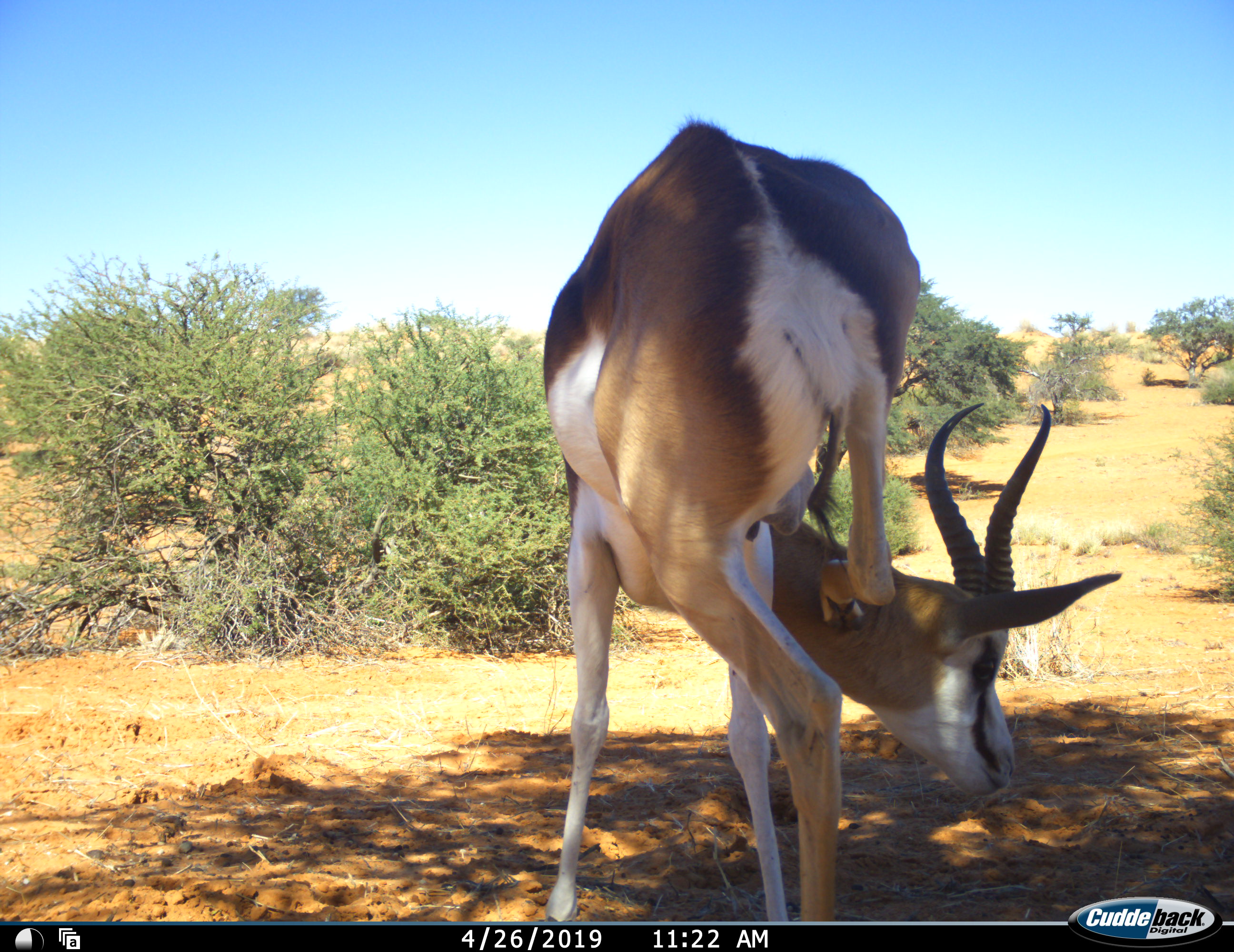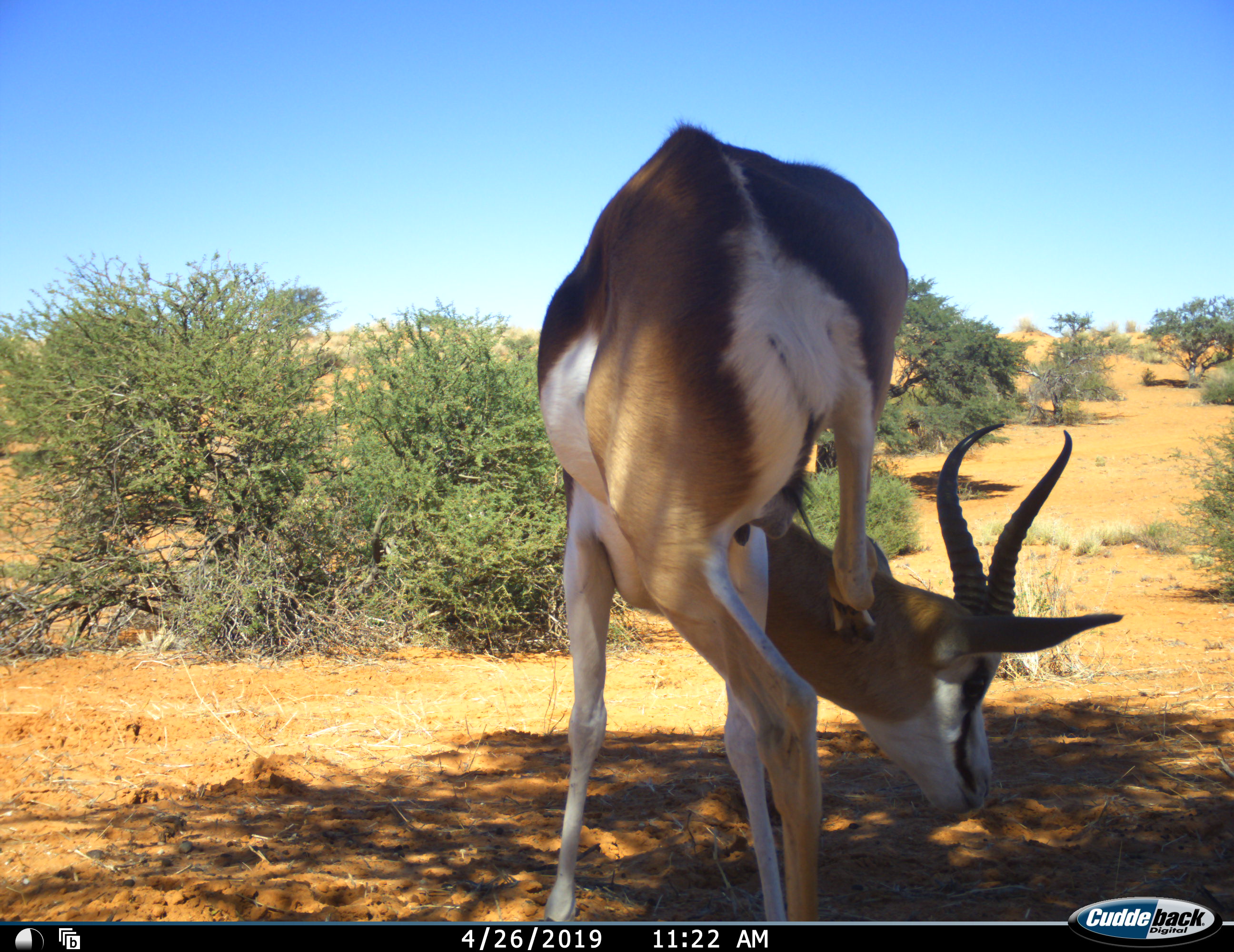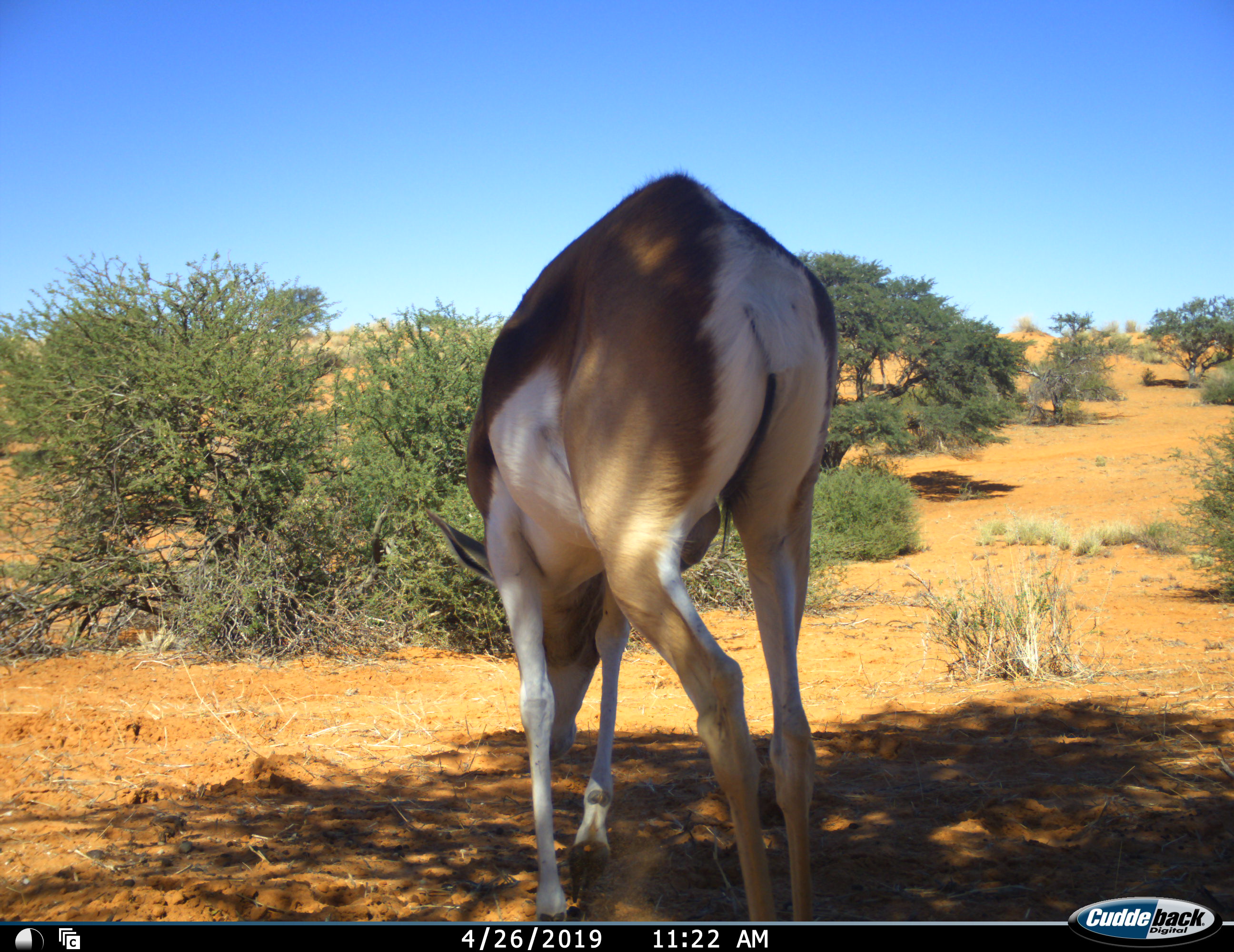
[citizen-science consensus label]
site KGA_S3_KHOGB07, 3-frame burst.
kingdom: Animalia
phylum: Chordata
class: Mammalia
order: Artiodactyla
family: Bovidae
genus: Antidorcas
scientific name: Antidorcas marsupialis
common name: springbok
Springbok (Antidorcas marsupialis), count 1. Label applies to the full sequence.